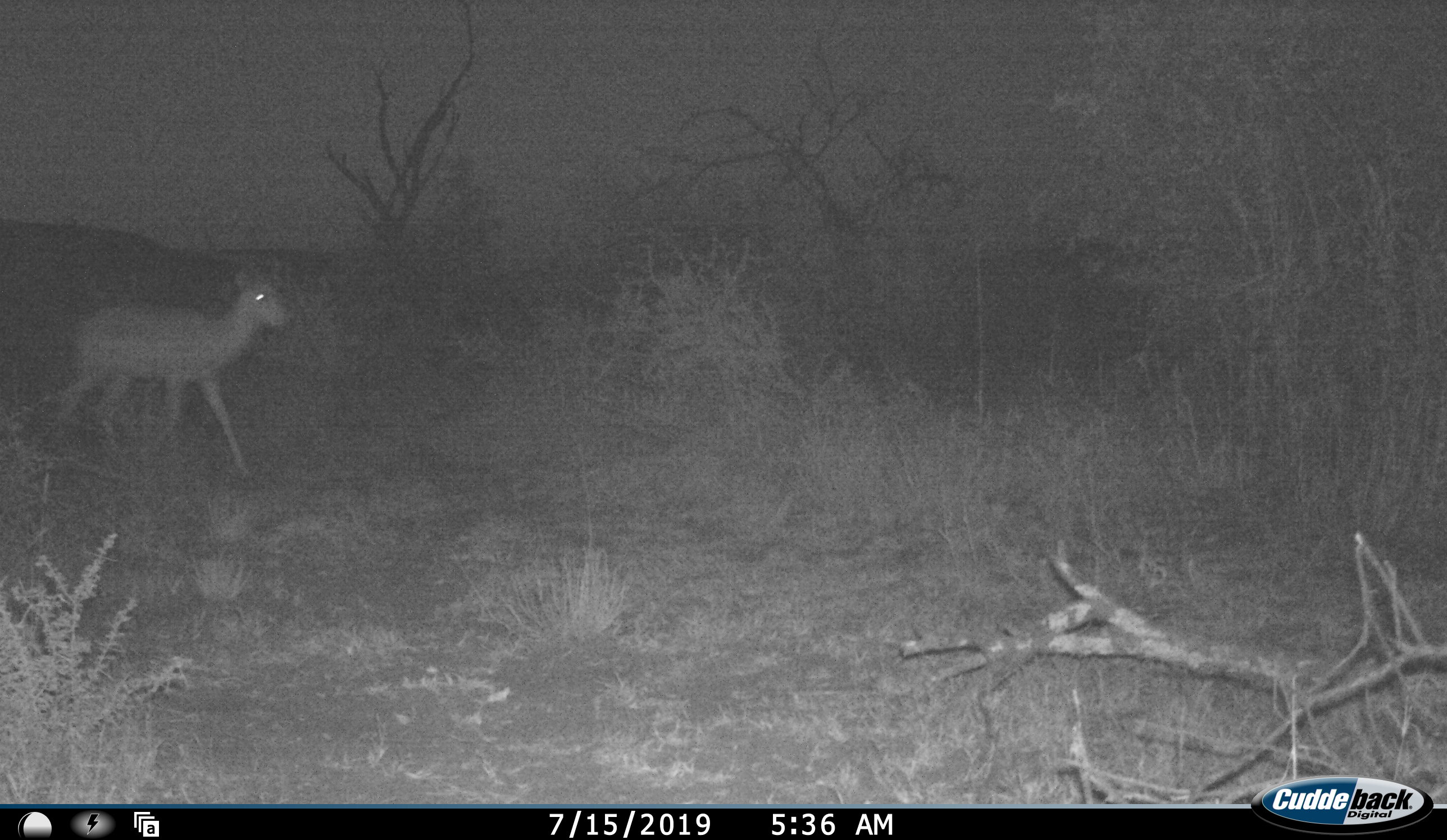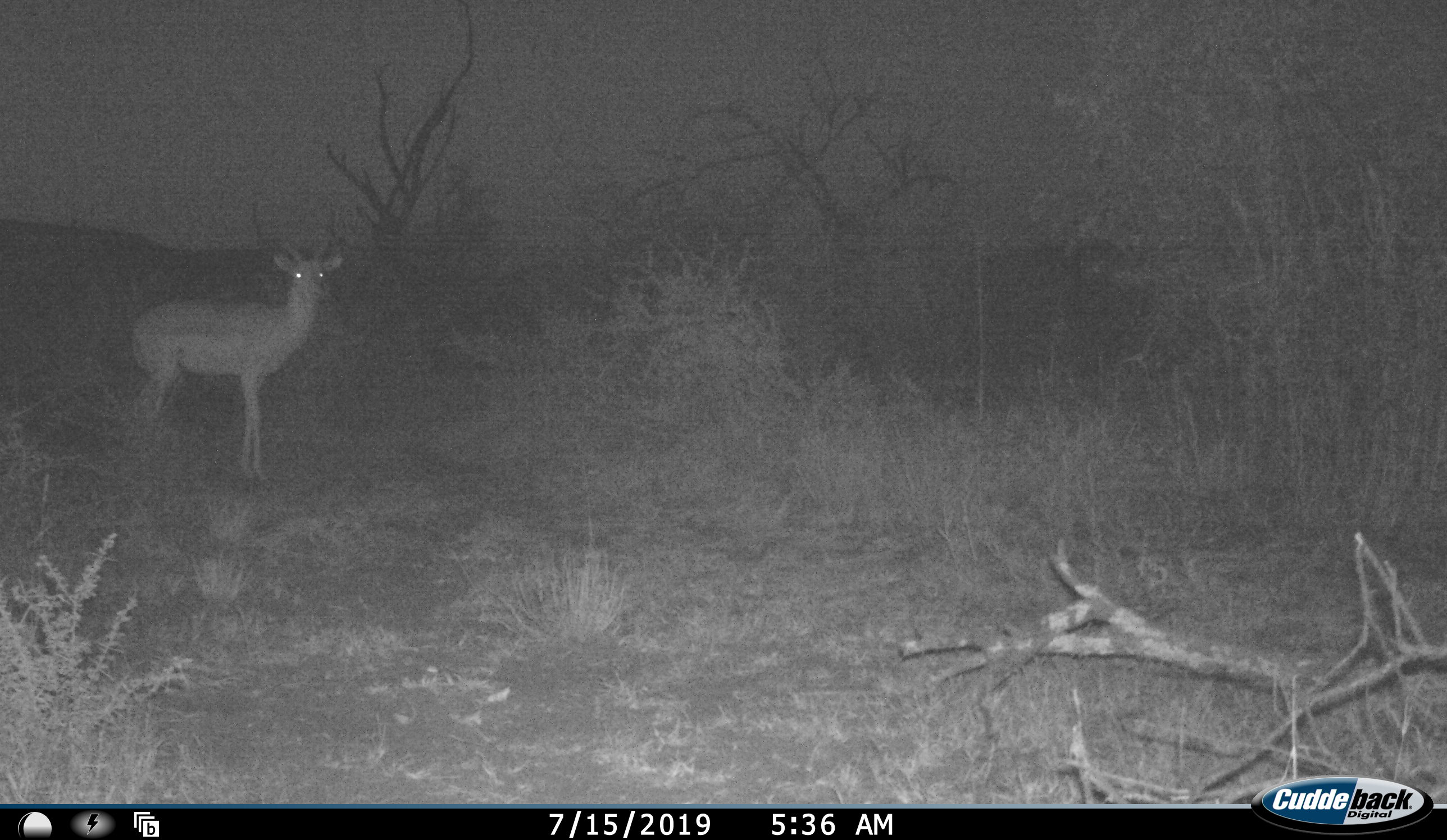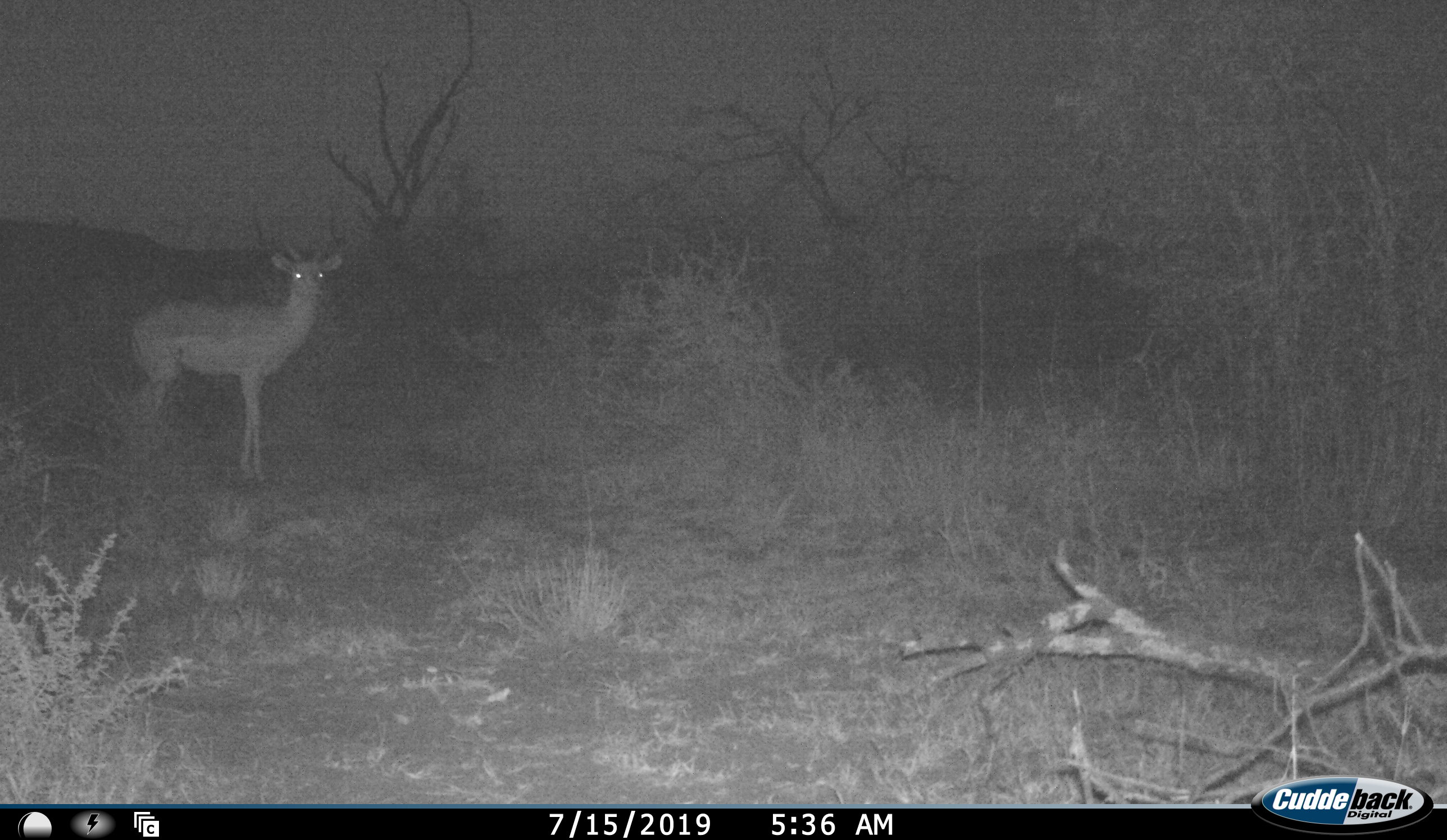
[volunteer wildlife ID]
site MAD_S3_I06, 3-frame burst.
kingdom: Animalia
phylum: Chordata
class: Mammalia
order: Artiodactyla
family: Bovidae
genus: Aepyceros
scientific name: Aepyceros melampus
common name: impala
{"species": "impala (Aepyceros melampus)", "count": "1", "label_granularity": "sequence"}